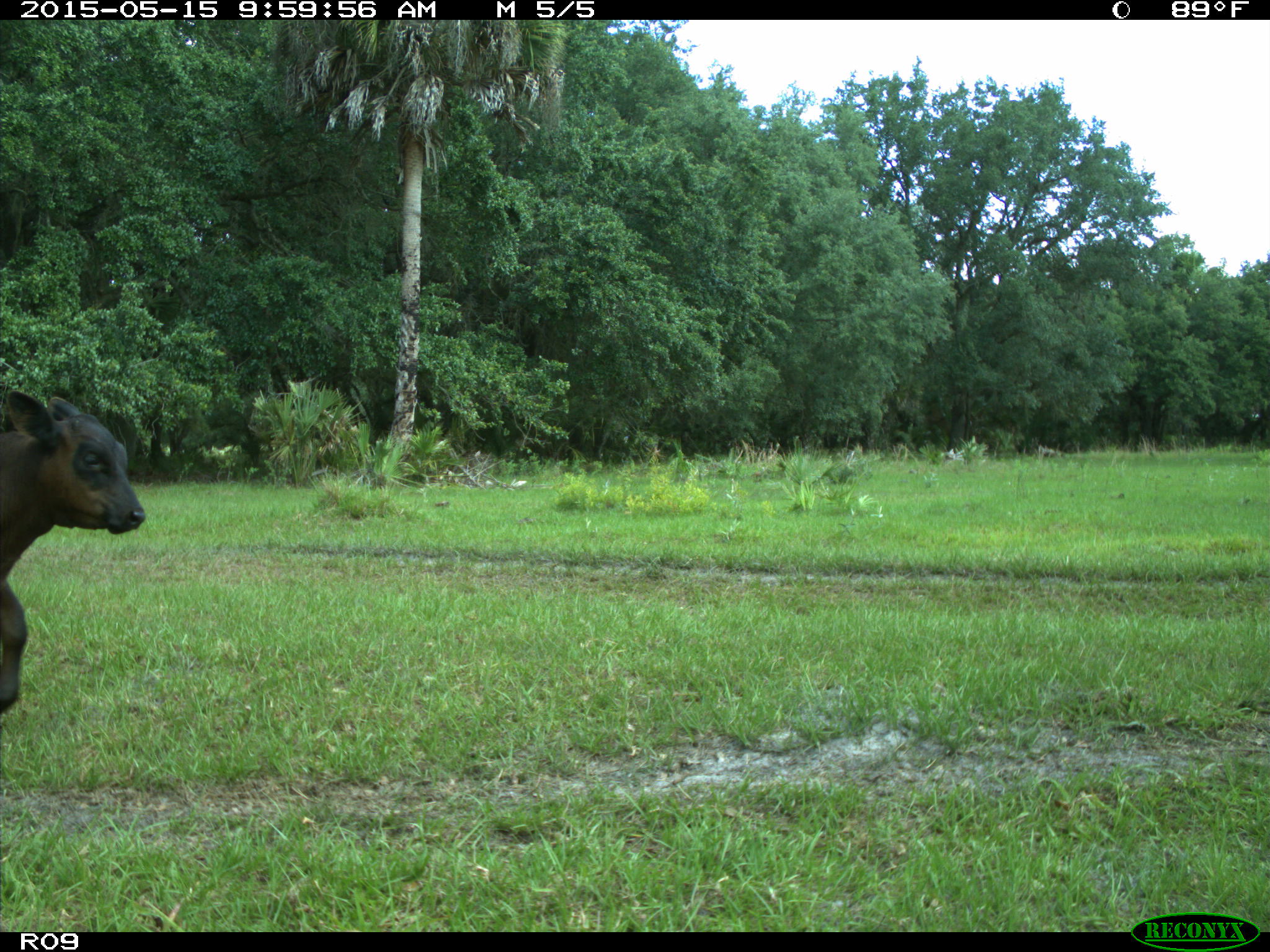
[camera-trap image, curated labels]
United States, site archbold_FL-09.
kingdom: Animalia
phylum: Chordata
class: Mammalia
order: Artiodactyla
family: Bovidae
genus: Bos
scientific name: Bos taurus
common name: domestic cow